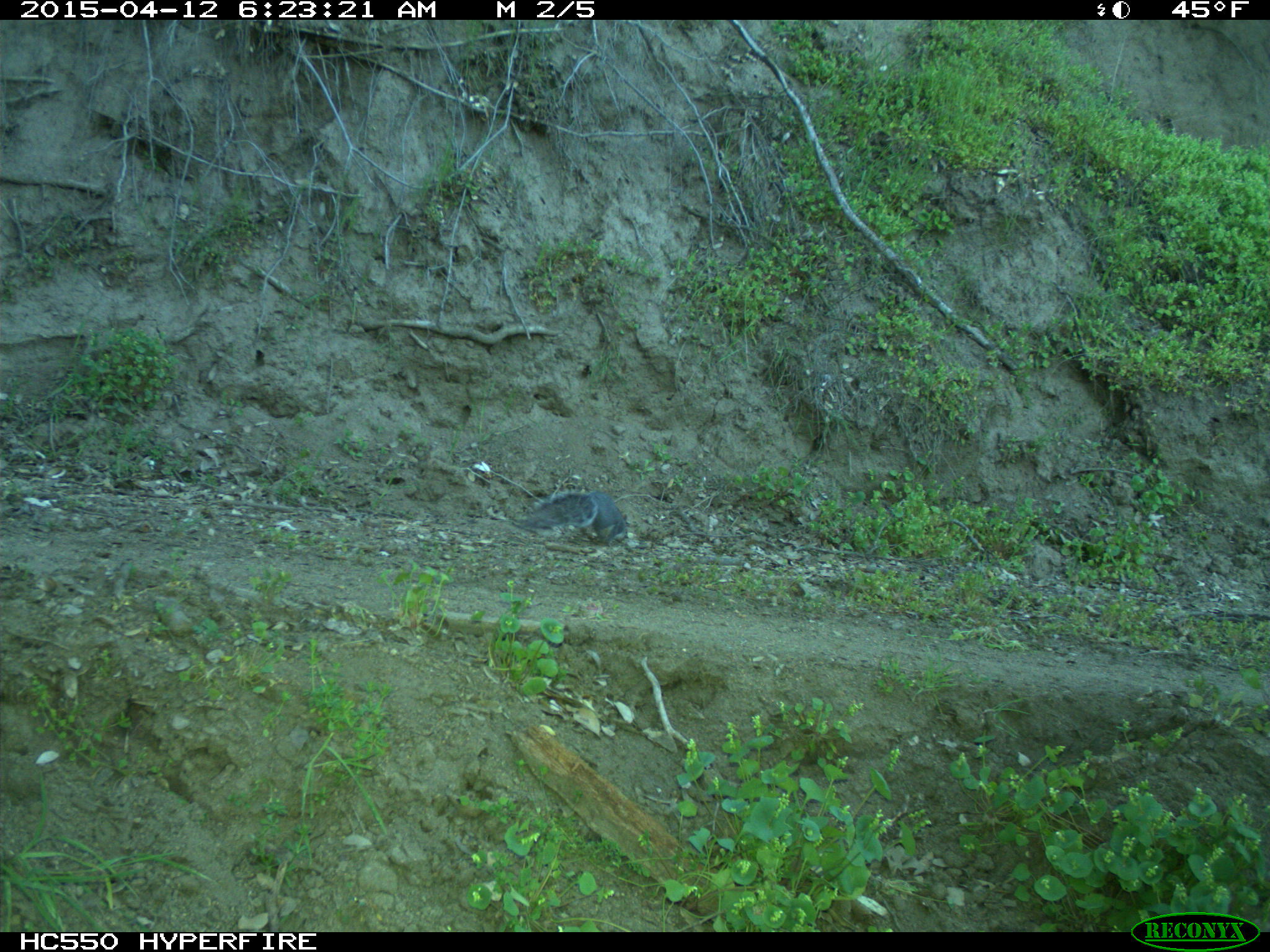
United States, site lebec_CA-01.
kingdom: Animalia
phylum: Chordata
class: Mammalia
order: Rodentia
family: Sciuridae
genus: Sciurus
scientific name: Sciurus carolinensis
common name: eastern gray squirrel